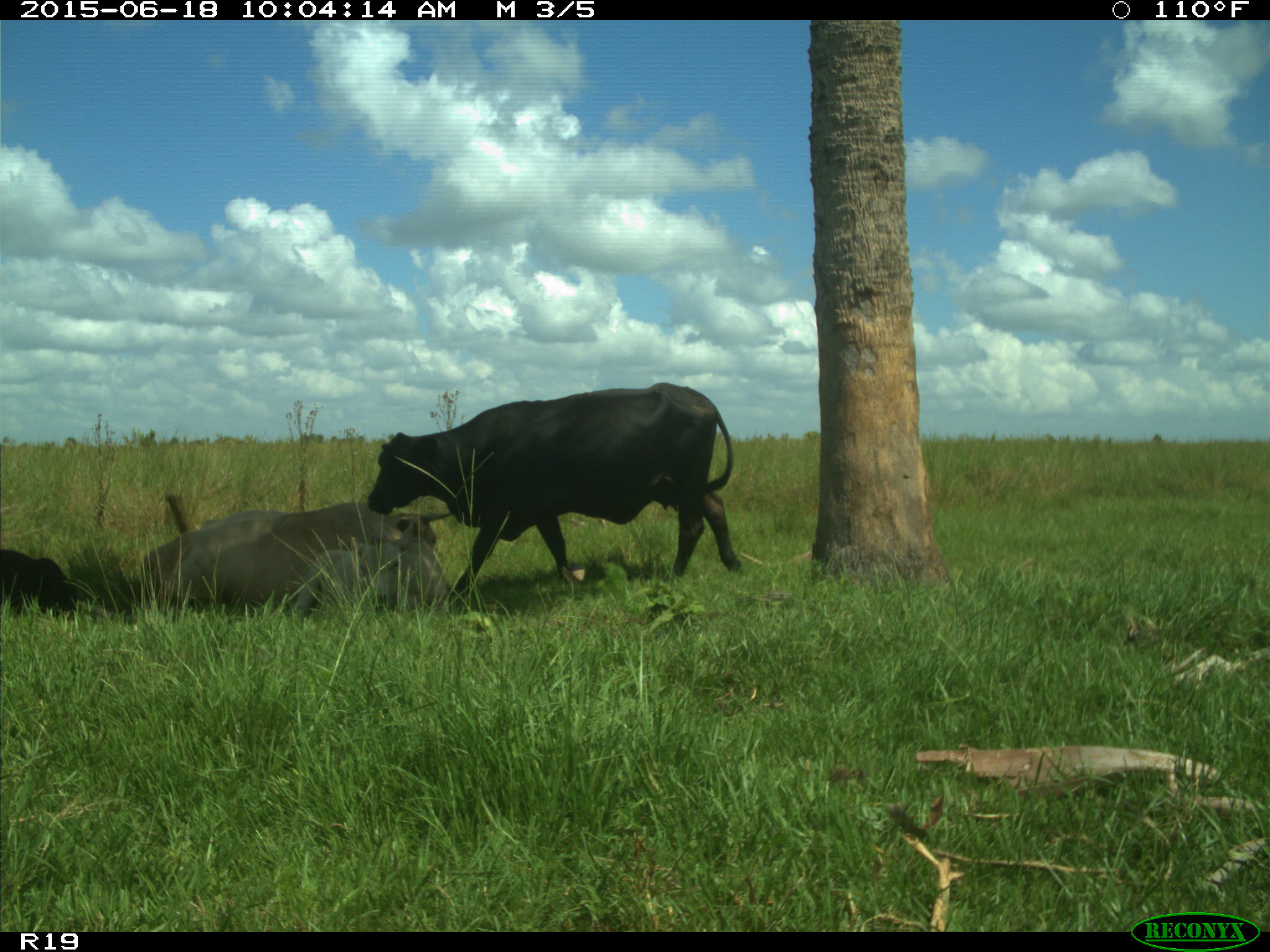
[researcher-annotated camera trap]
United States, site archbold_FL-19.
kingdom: Animalia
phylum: Chordata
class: Mammalia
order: Artiodactyla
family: Bovidae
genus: Bos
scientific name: Bos taurus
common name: domestic cow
Bos taurus (domestic cow).